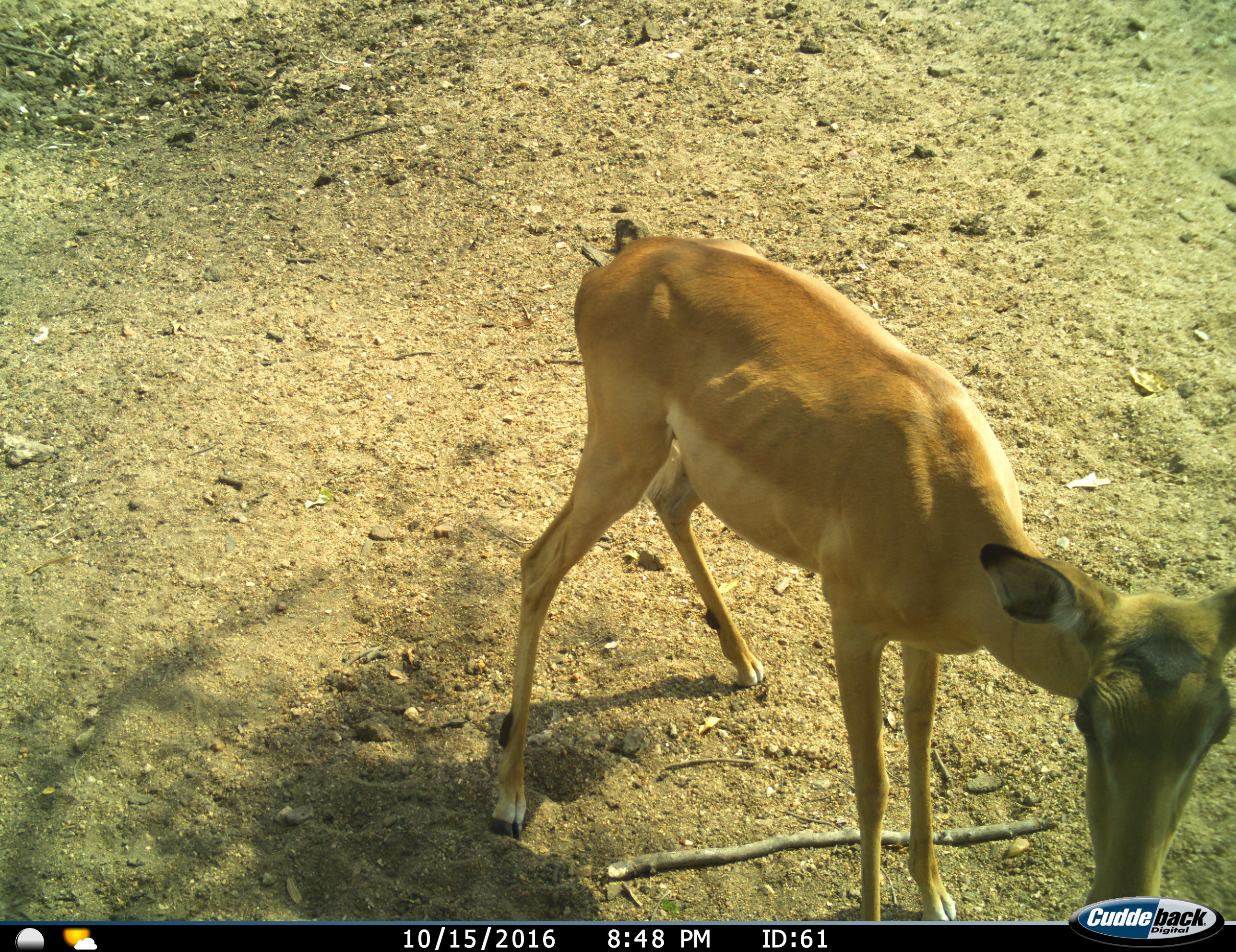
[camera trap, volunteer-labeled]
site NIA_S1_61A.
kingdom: Animalia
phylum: Chordata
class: Mammalia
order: Artiodactyla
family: Bovidae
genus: Aepyceros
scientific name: Aepyceros melampus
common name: impala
Impala (Aepyceros melampus), count 1. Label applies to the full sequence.